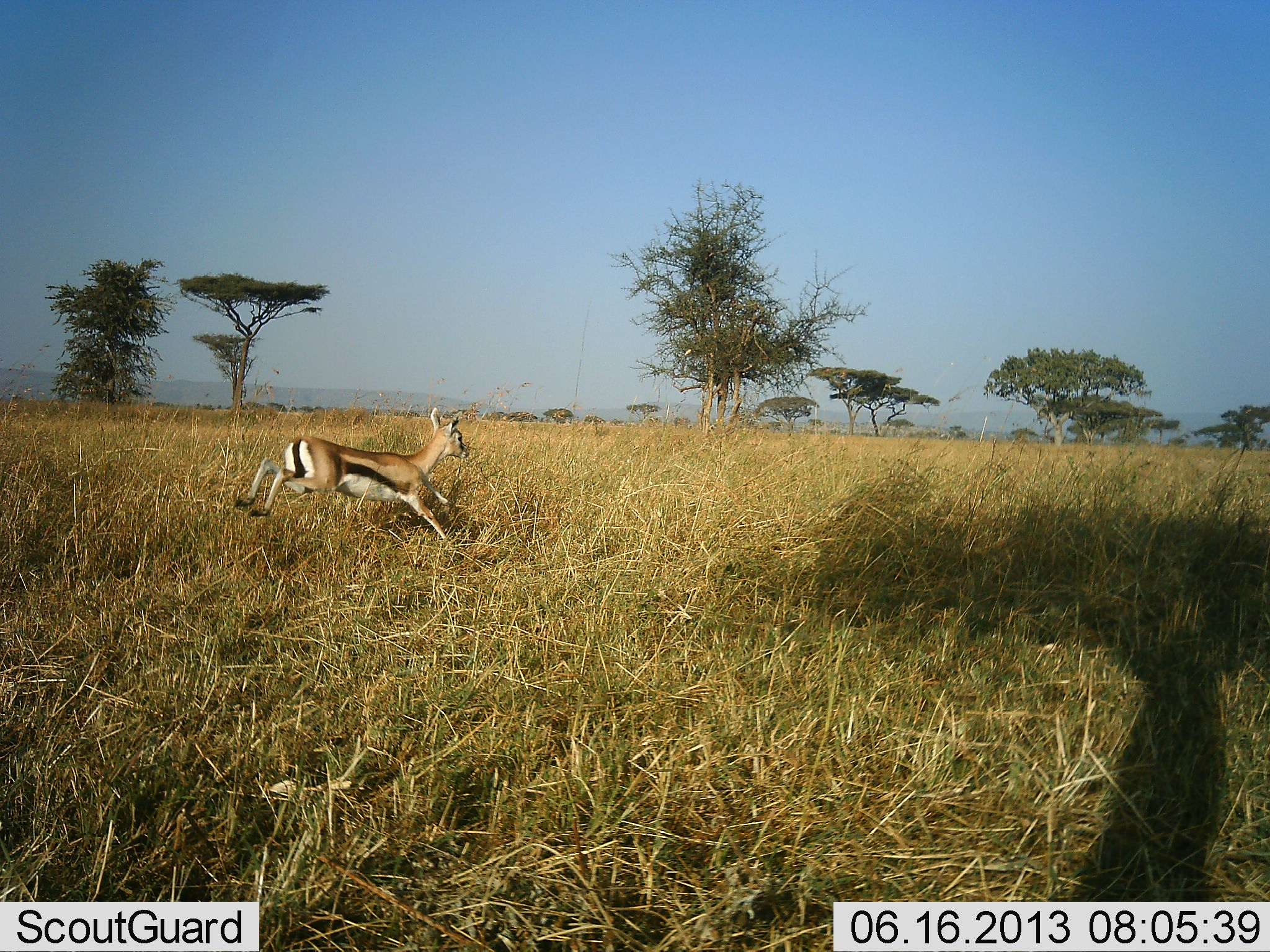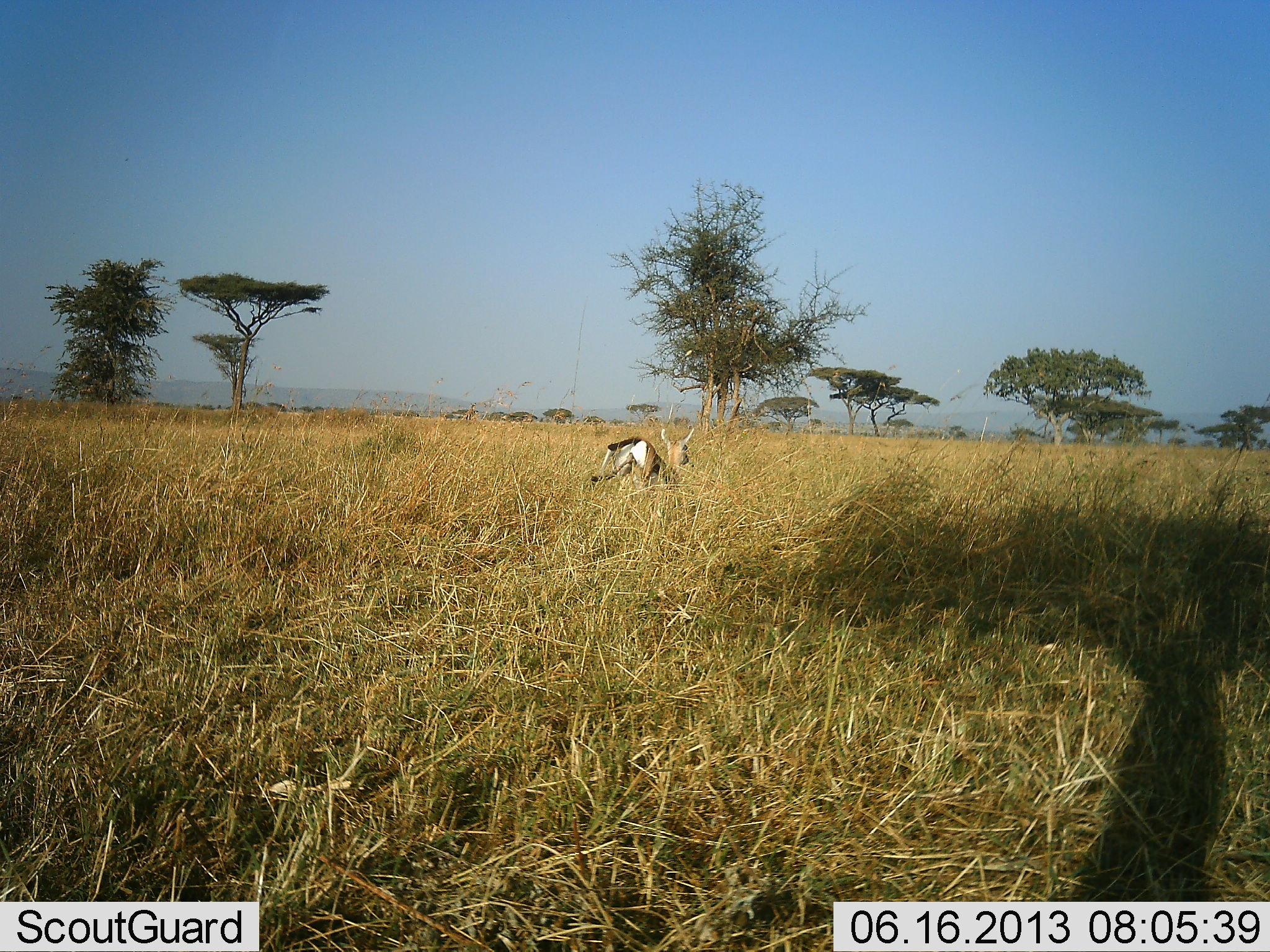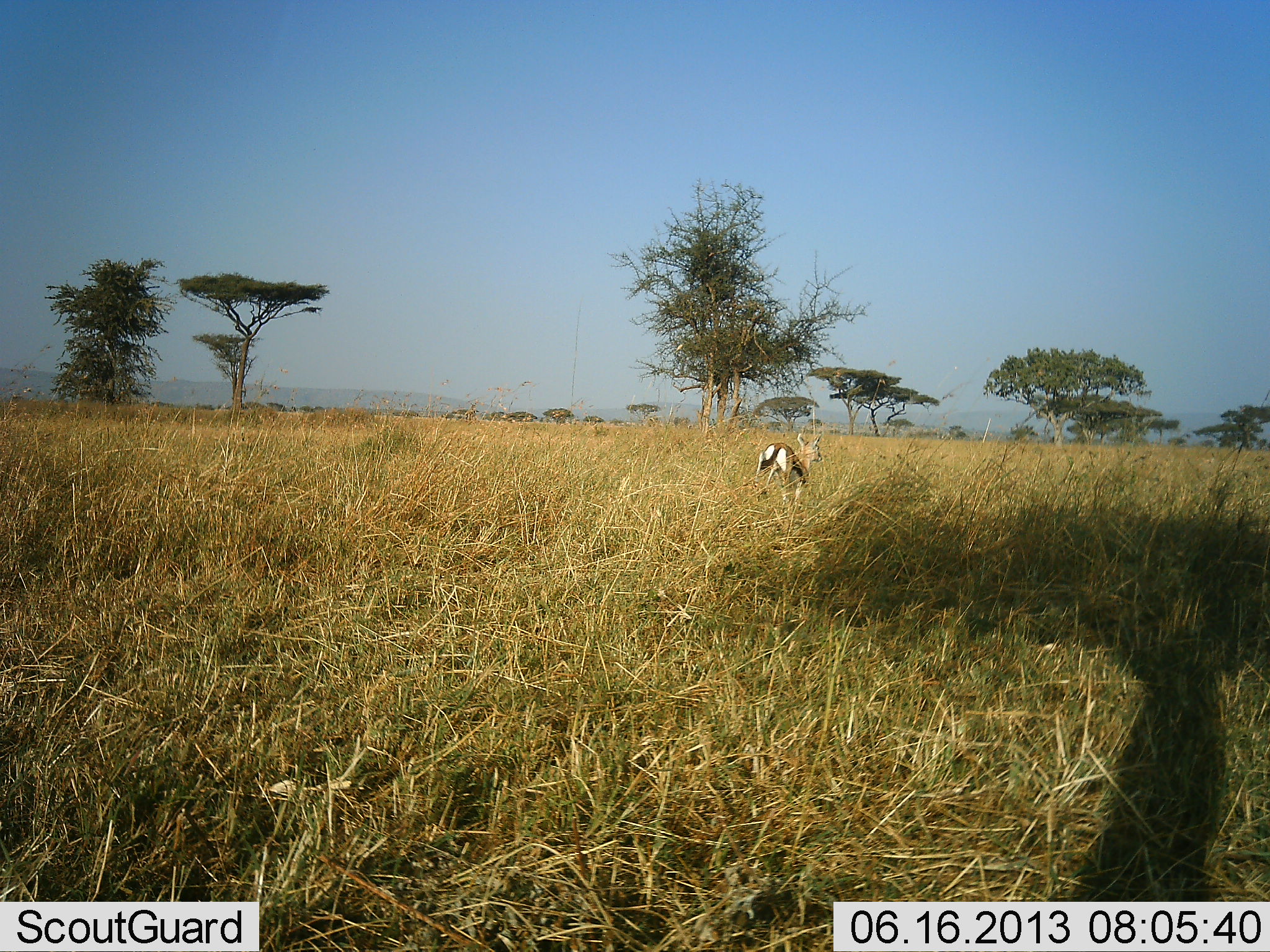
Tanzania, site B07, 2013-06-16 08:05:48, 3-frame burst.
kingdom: Animalia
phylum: Chordata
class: Mammalia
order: Artiodactyla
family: Bovidae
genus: Eudorcas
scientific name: Eudorcas thomsonii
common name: thomson's gazelle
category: gazellethomsons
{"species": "gazellethomsons (thomson's gazelle) (Eudorcas thomsonii)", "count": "1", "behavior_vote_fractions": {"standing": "0%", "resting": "0%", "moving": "100%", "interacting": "0%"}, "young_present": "0%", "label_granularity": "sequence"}